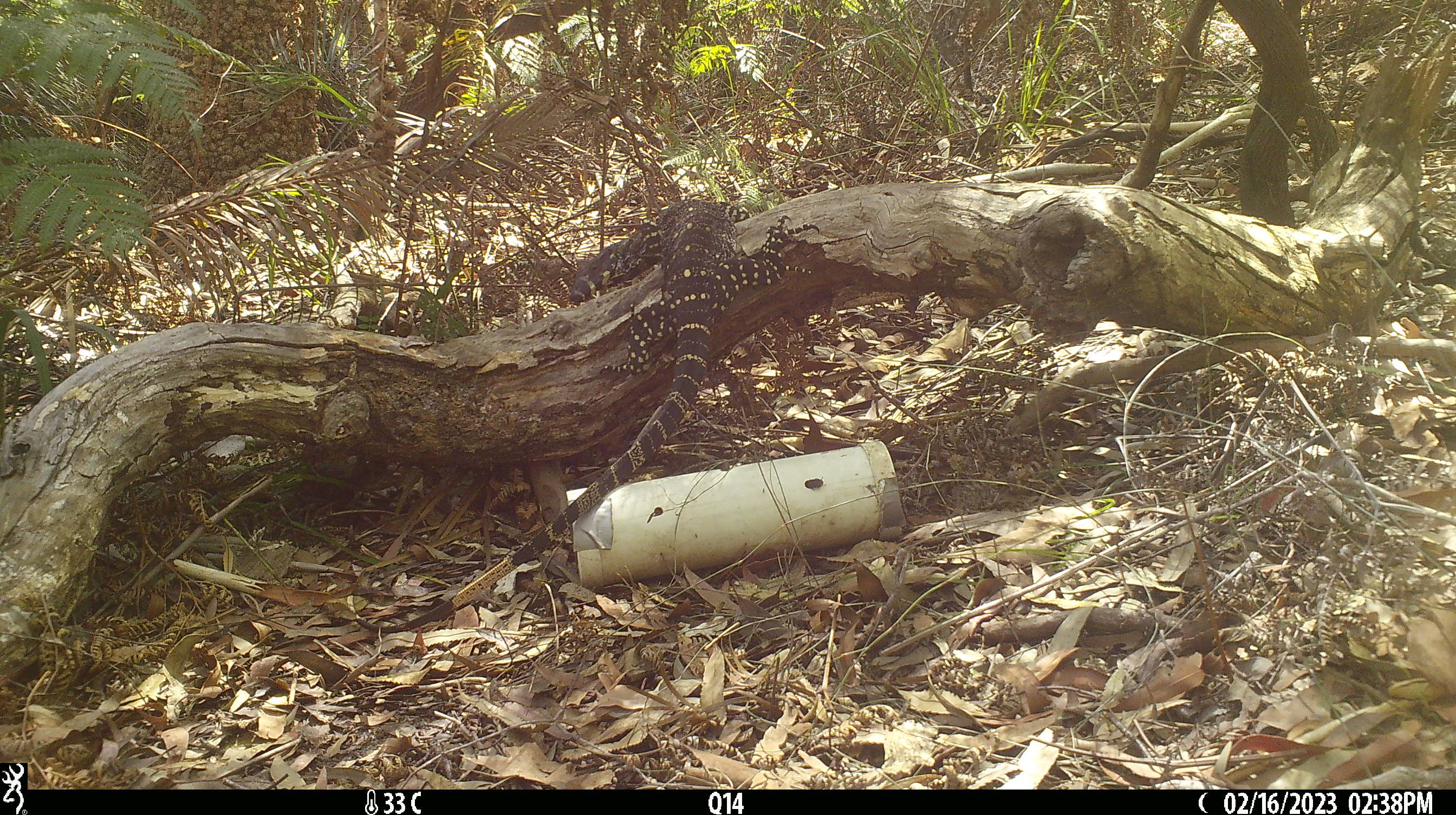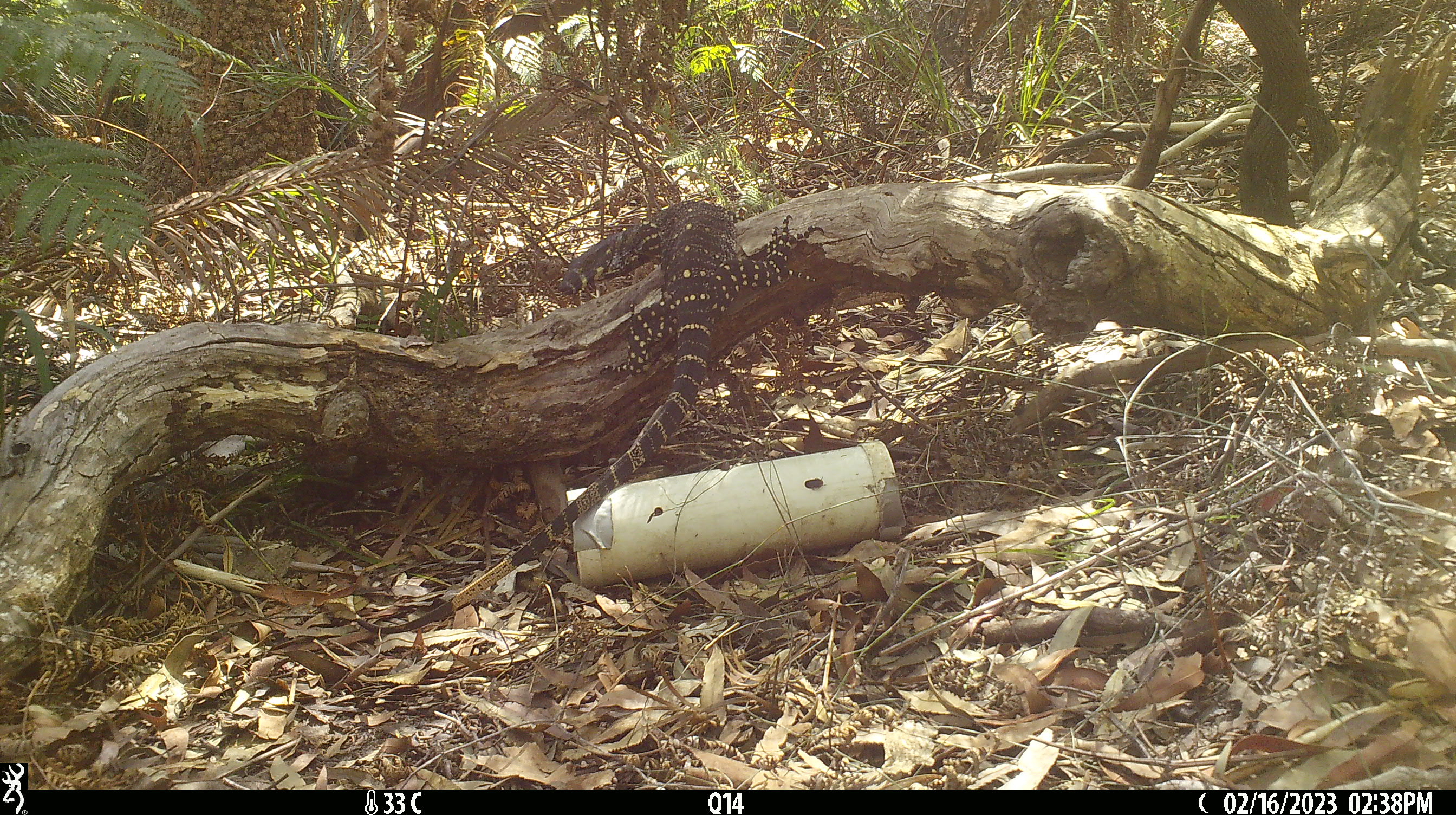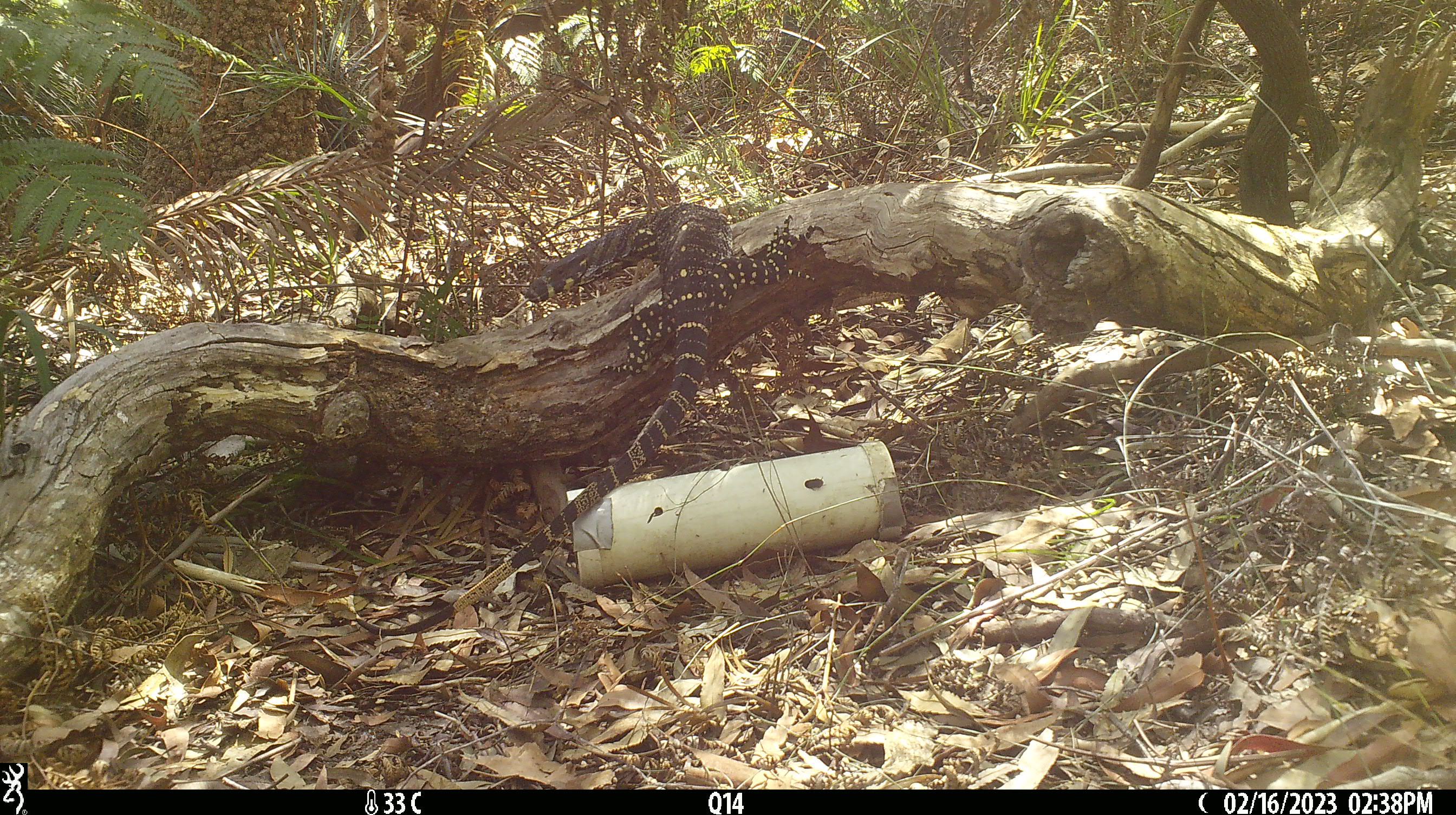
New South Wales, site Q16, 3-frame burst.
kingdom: Animalia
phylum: Chordata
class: Reptilia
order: Squamata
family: Varanidae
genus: Varanus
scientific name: Varanus varius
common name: lace monitor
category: goanna